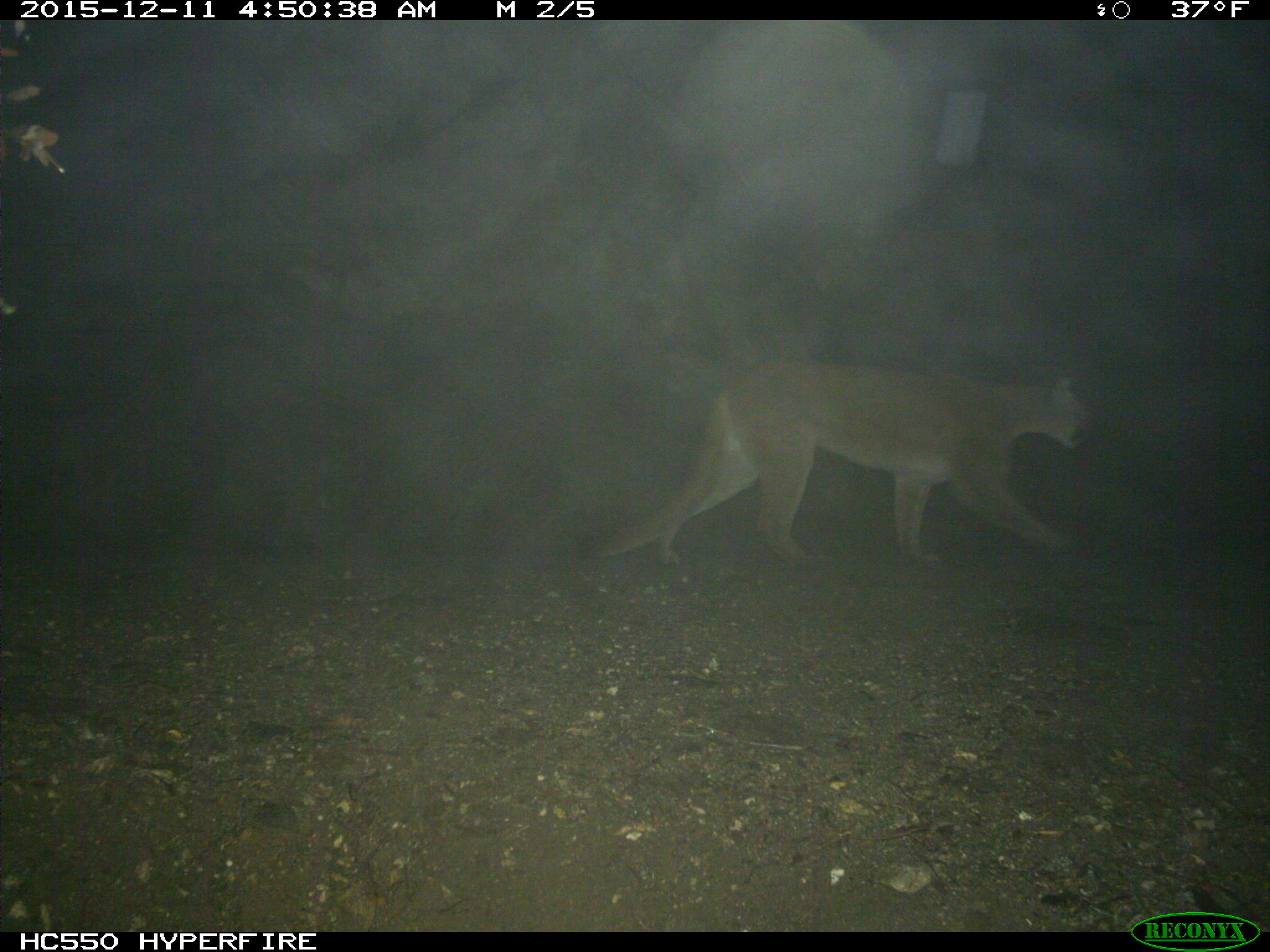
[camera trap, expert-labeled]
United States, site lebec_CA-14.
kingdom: Animalia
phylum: Chordata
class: Mammalia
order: Carnivora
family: Felidae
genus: Puma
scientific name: Puma concolor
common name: mountain lion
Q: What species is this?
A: Puma concolor (mountain lion).